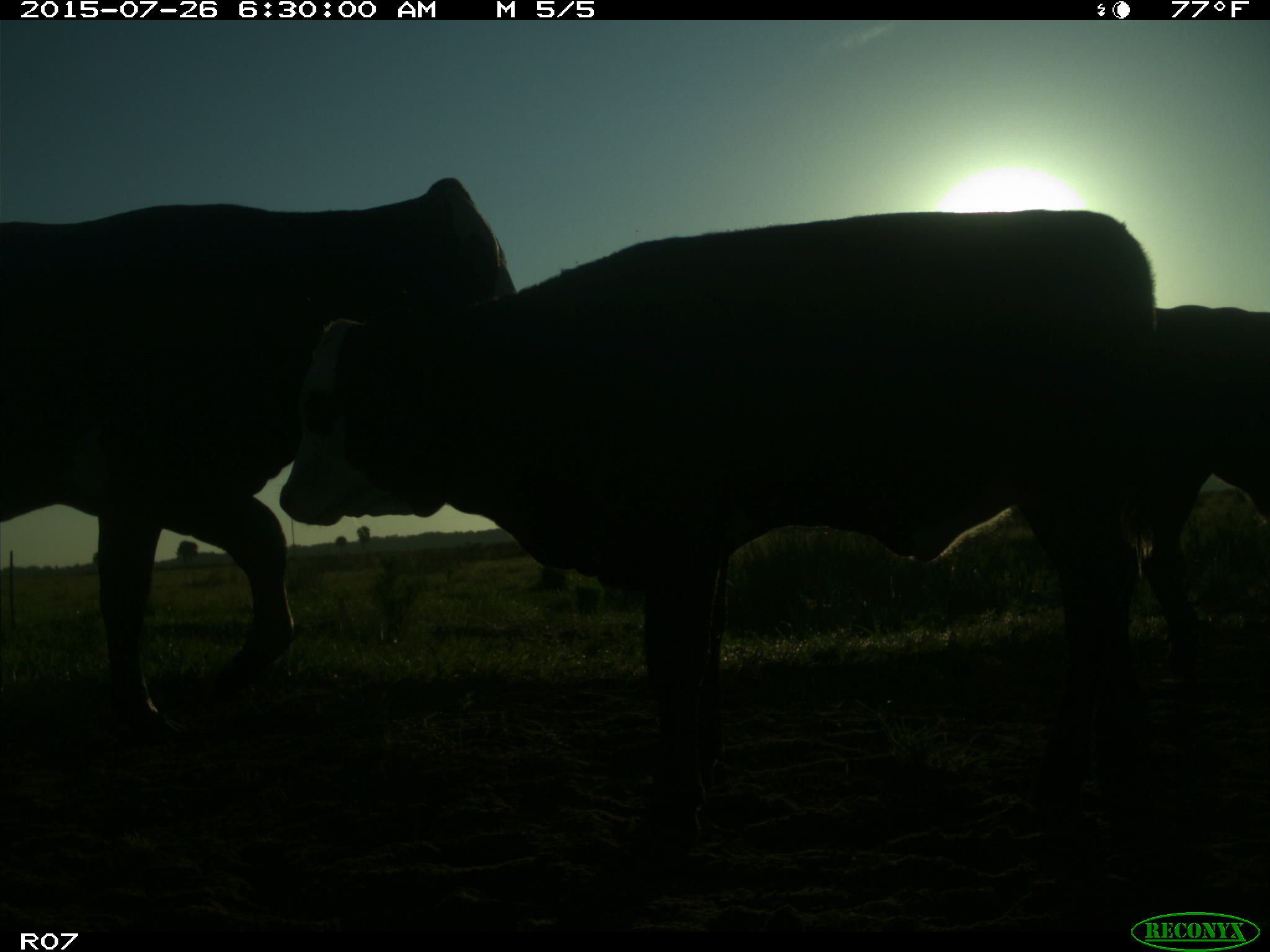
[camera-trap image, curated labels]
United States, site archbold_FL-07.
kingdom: Animalia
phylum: Chordata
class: Mammalia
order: Artiodactyla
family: Bovidae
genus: Bos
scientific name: Bos taurus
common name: domestic cow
Bos taurus (domestic cow).